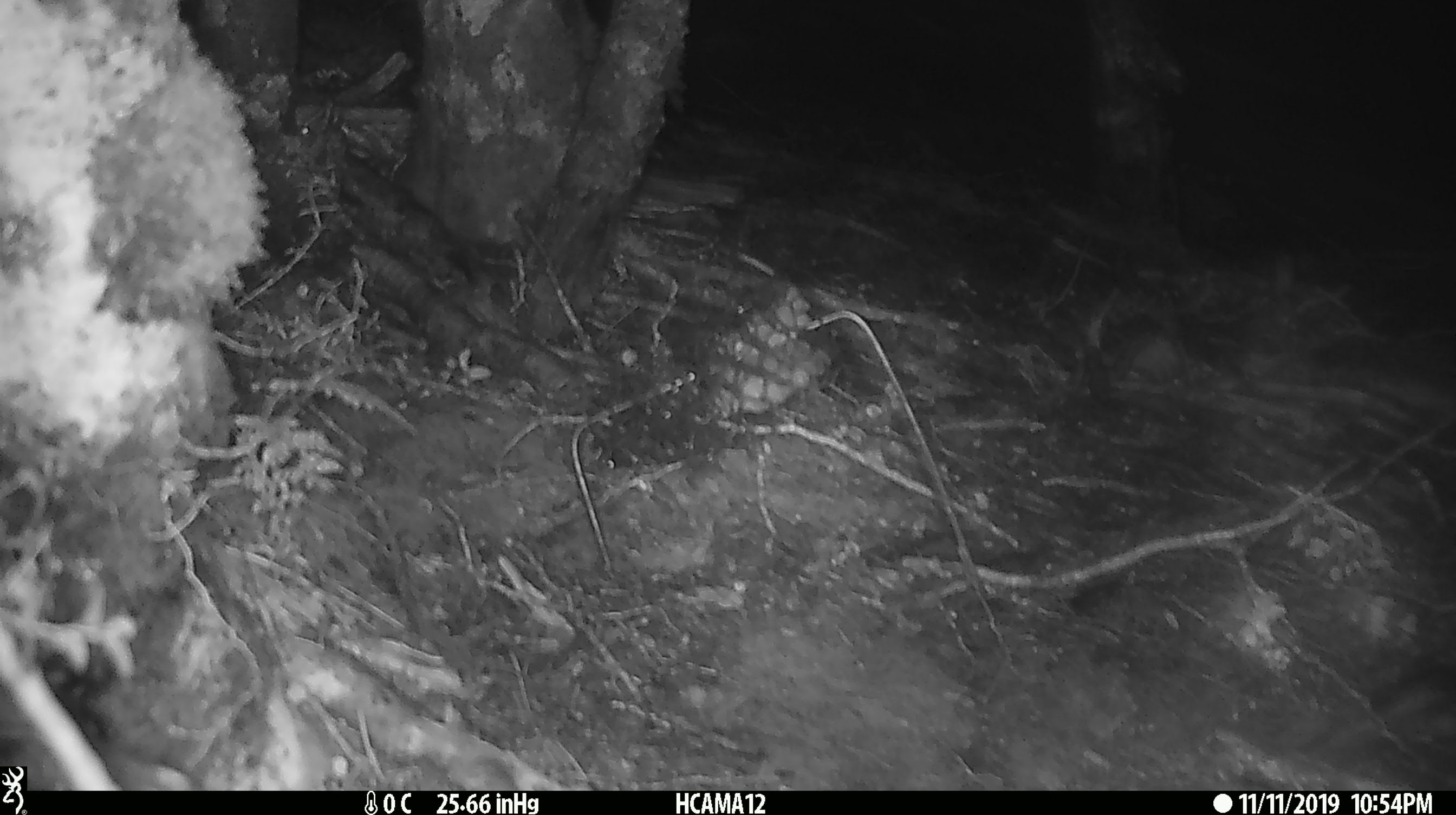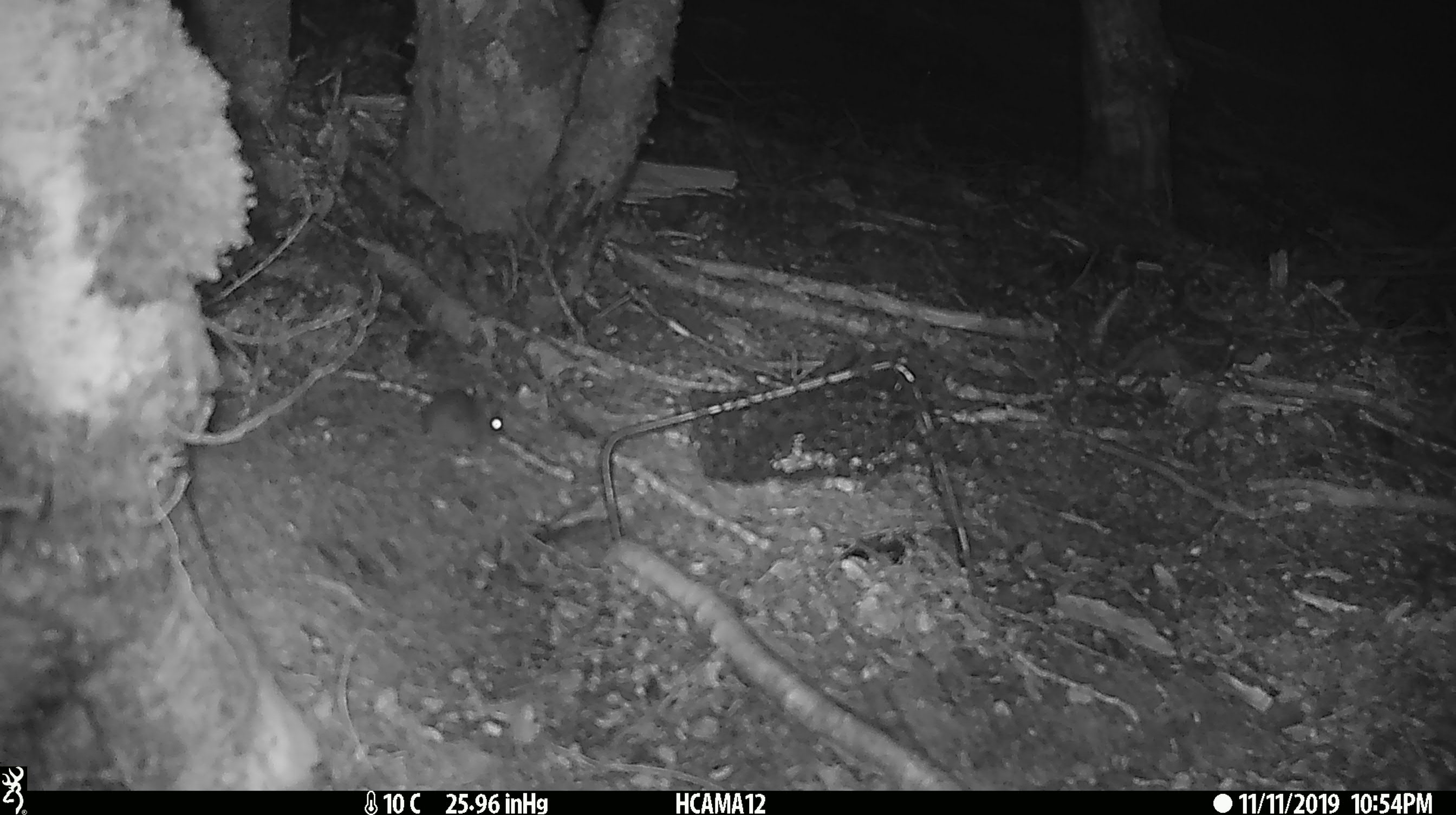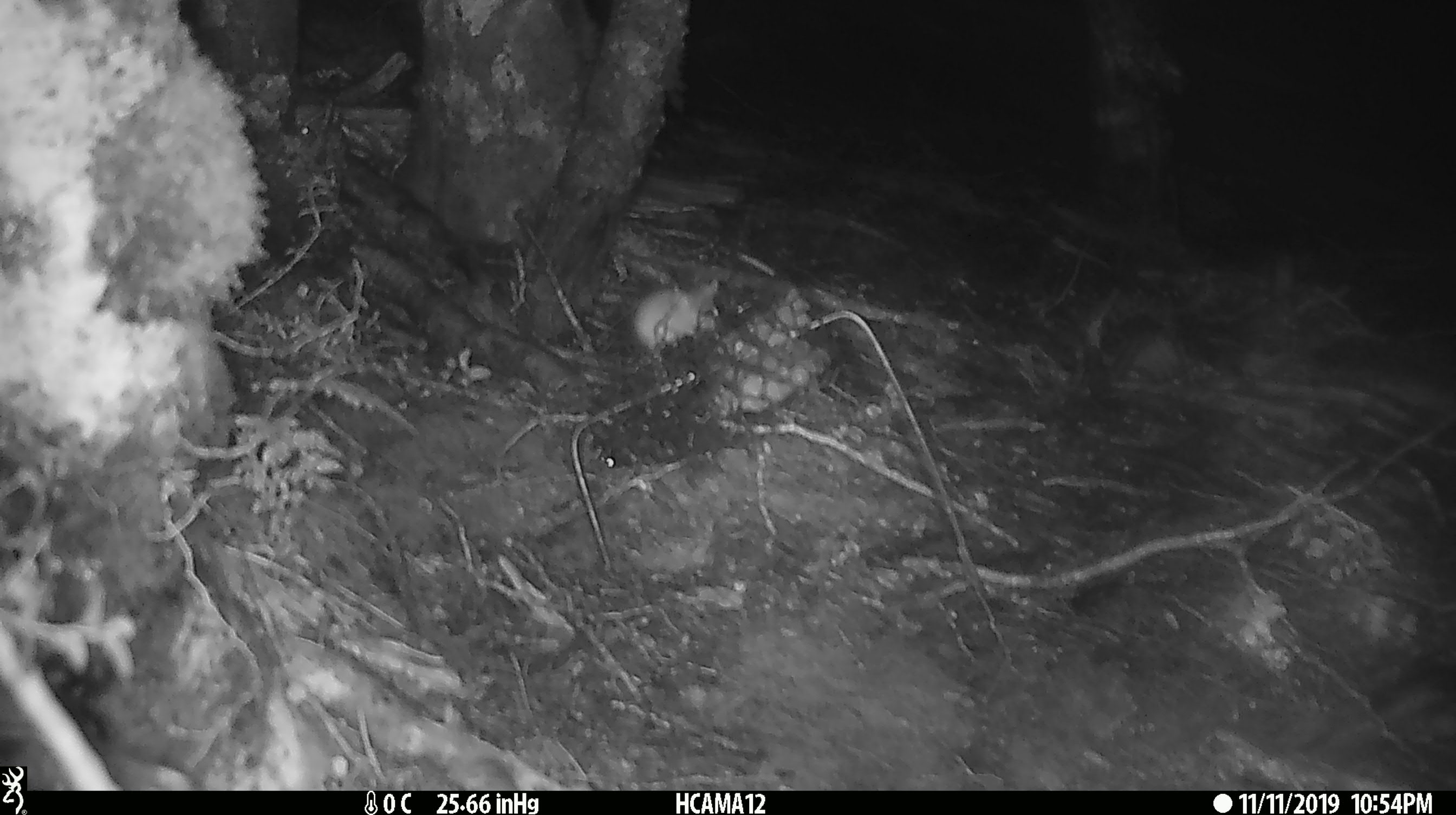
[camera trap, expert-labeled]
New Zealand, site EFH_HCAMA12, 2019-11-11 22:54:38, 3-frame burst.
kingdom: Animalia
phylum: Chordata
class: Mammalia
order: Rodentia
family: Muridae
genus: Mus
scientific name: Mus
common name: mouse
Mouse (Mus).